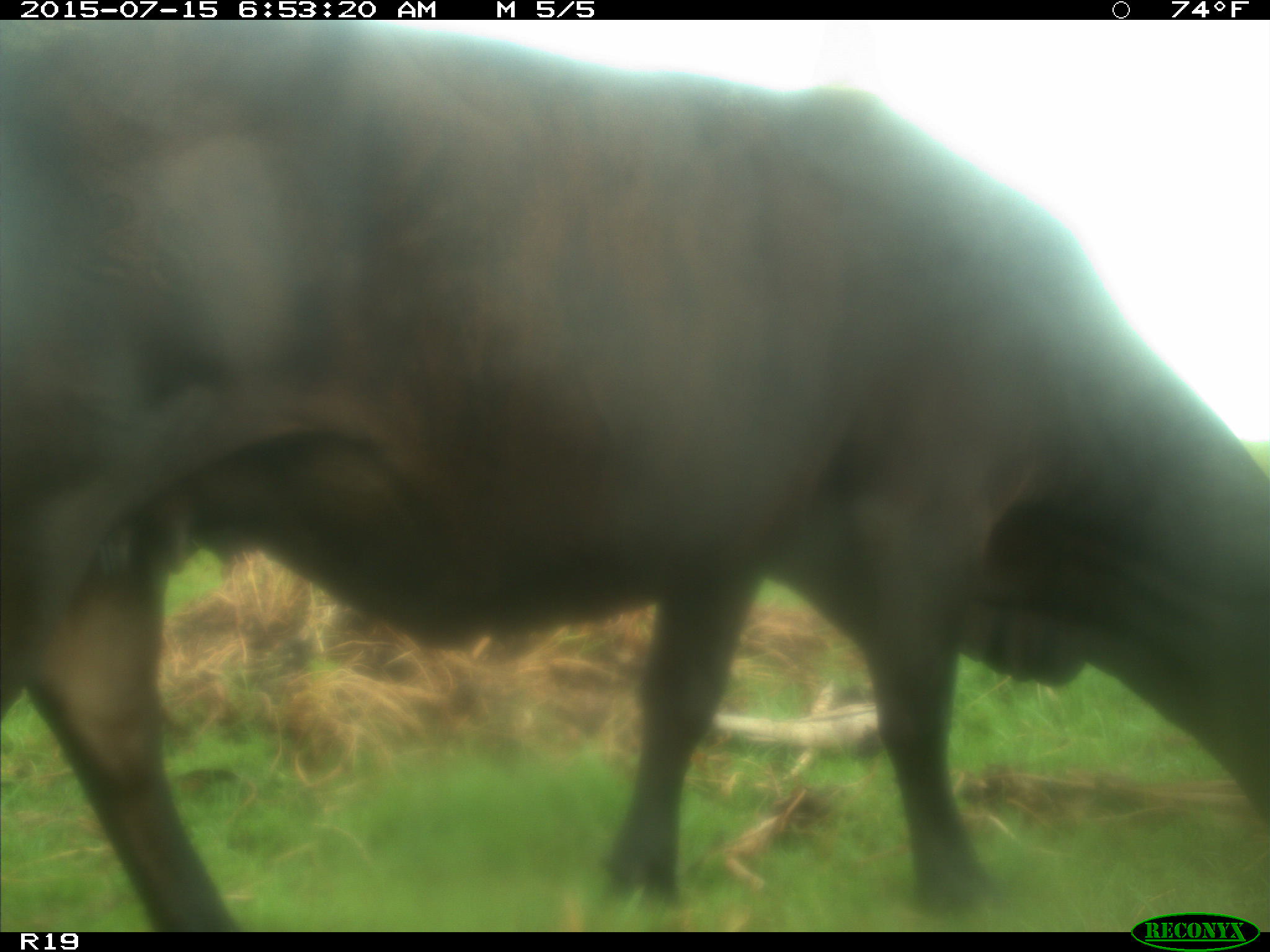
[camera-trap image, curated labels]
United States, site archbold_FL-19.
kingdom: Animalia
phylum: Chordata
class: Mammalia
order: Artiodactyla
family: Bovidae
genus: Bos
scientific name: Bos taurus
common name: domestic cow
Bos taurus (domestic cow).